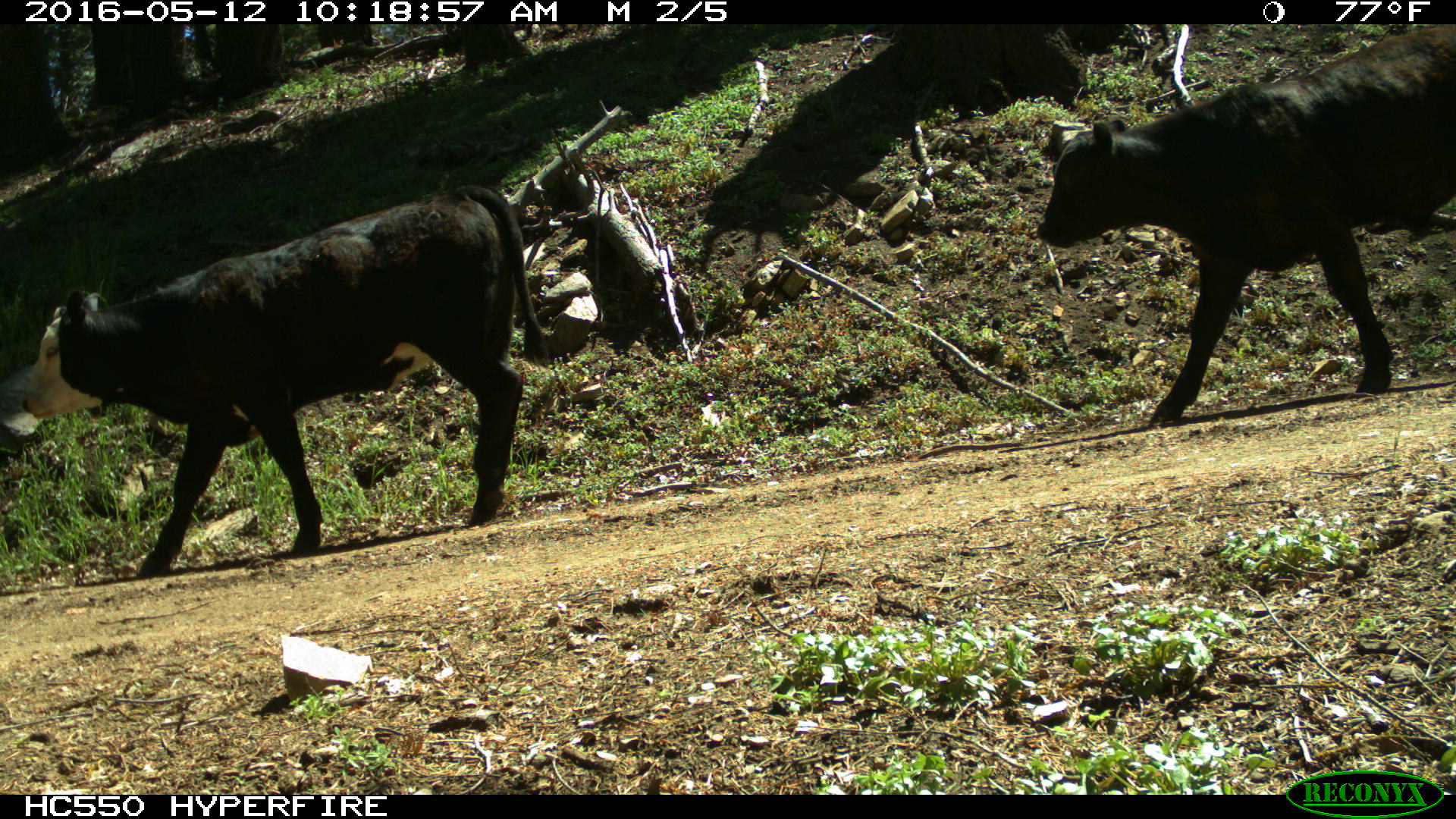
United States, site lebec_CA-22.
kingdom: Animalia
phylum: Chordata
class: Mammalia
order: Artiodactyla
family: Bovidae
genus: Bos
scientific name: Bos taurus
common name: domestic cow